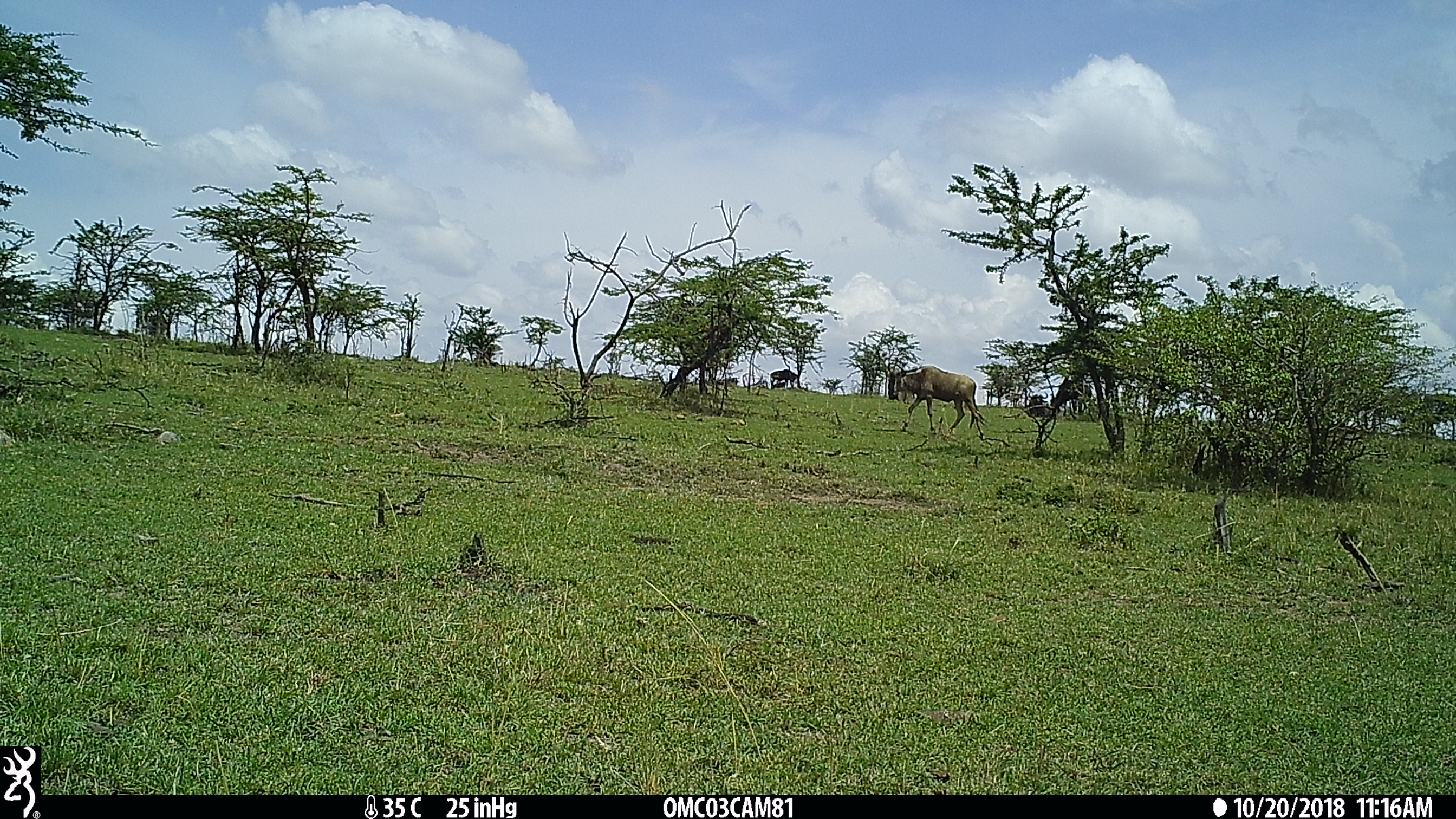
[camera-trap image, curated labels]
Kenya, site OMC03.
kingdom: Animalia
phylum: Chordata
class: Mammalia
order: Artiodactyla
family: Bovidae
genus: Connochaetes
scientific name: Connochaetes taurinus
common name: blue wildebeest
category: wildebeest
Wildebeest (blue wildebeest) (Connochaetes taurinus).